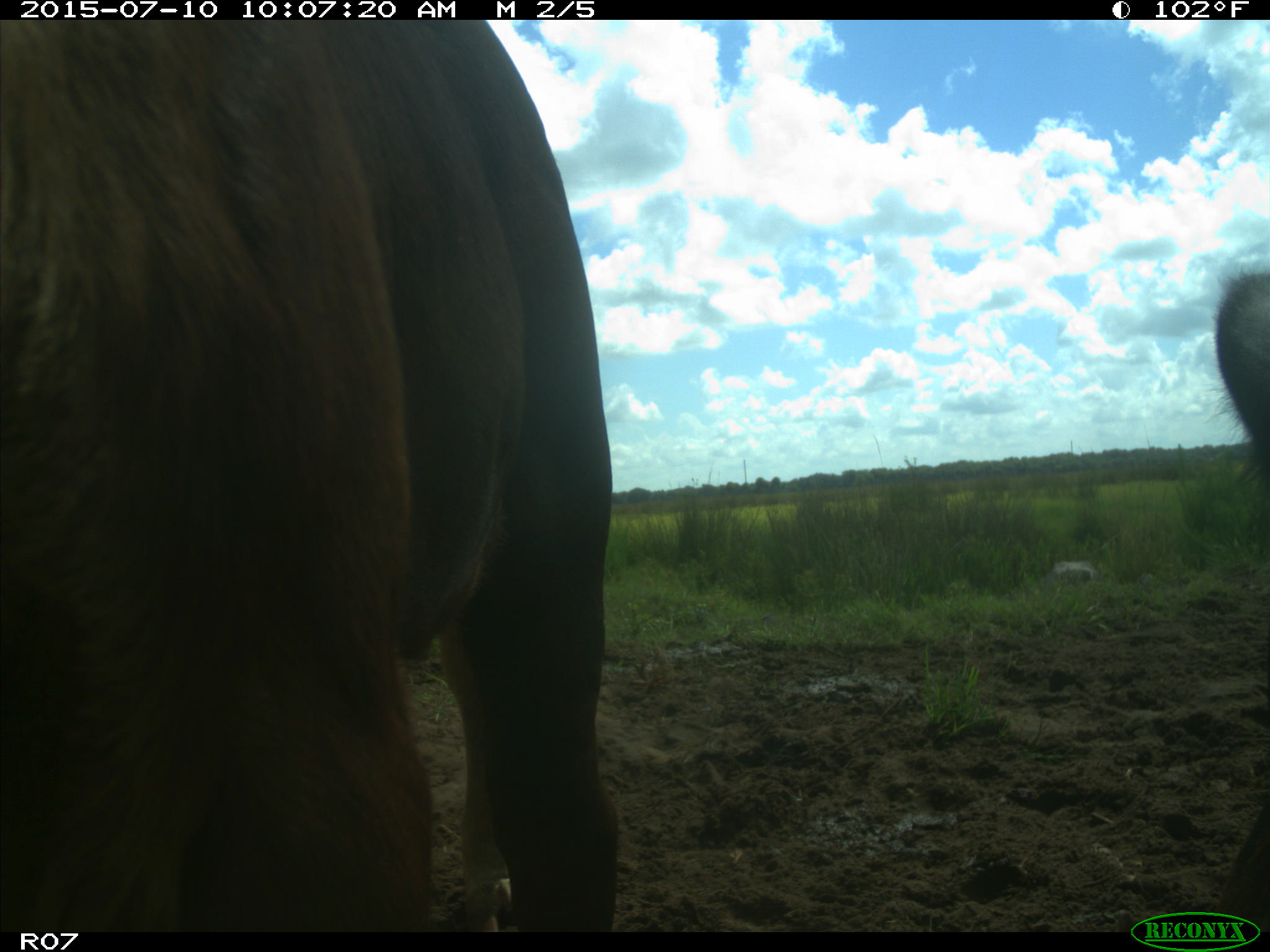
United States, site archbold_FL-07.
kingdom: Animalia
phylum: Chordata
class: Mammalia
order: Artiodactyla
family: Bovidae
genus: Bos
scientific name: Bos taurus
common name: domestic cow